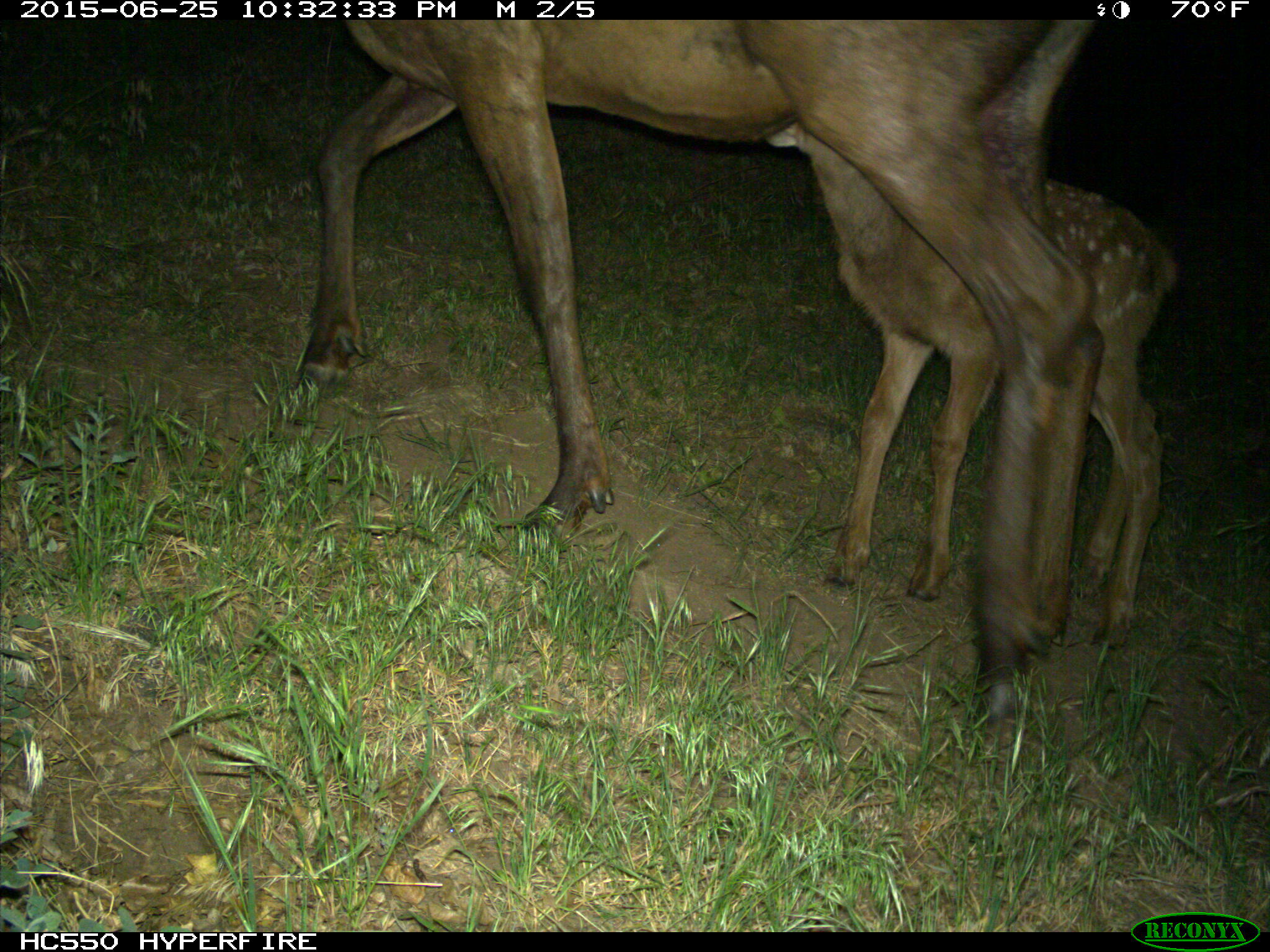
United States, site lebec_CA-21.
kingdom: Animalia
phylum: Chordata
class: Mammalia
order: Artiodactyla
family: Cervidae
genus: Cervus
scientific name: Cervus canadensis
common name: elk